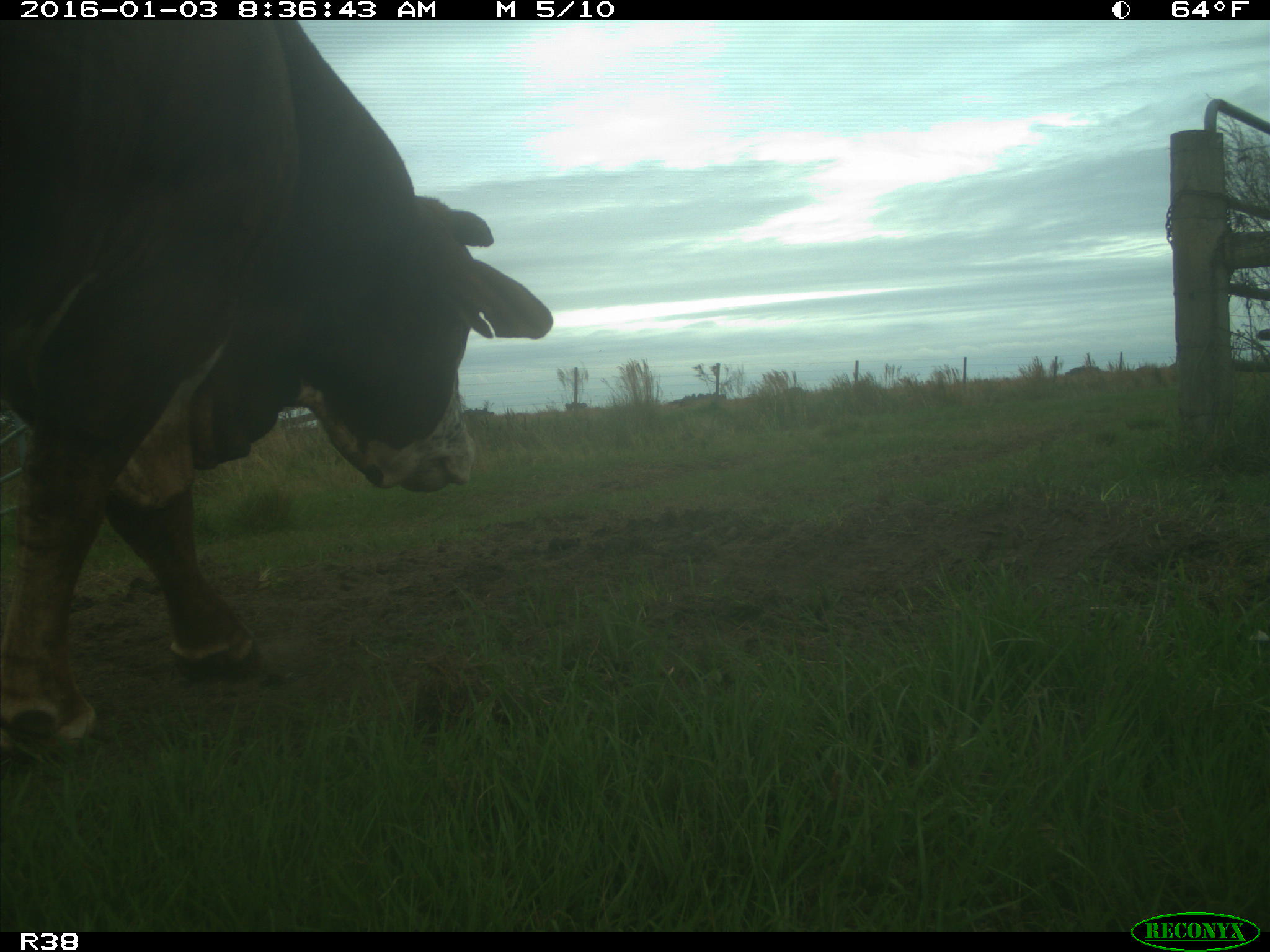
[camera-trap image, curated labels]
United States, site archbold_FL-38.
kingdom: Animalia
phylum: Chordata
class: Mammalia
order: Artiodactyla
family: Bovidae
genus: Bos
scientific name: Bos taurus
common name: domestic cow